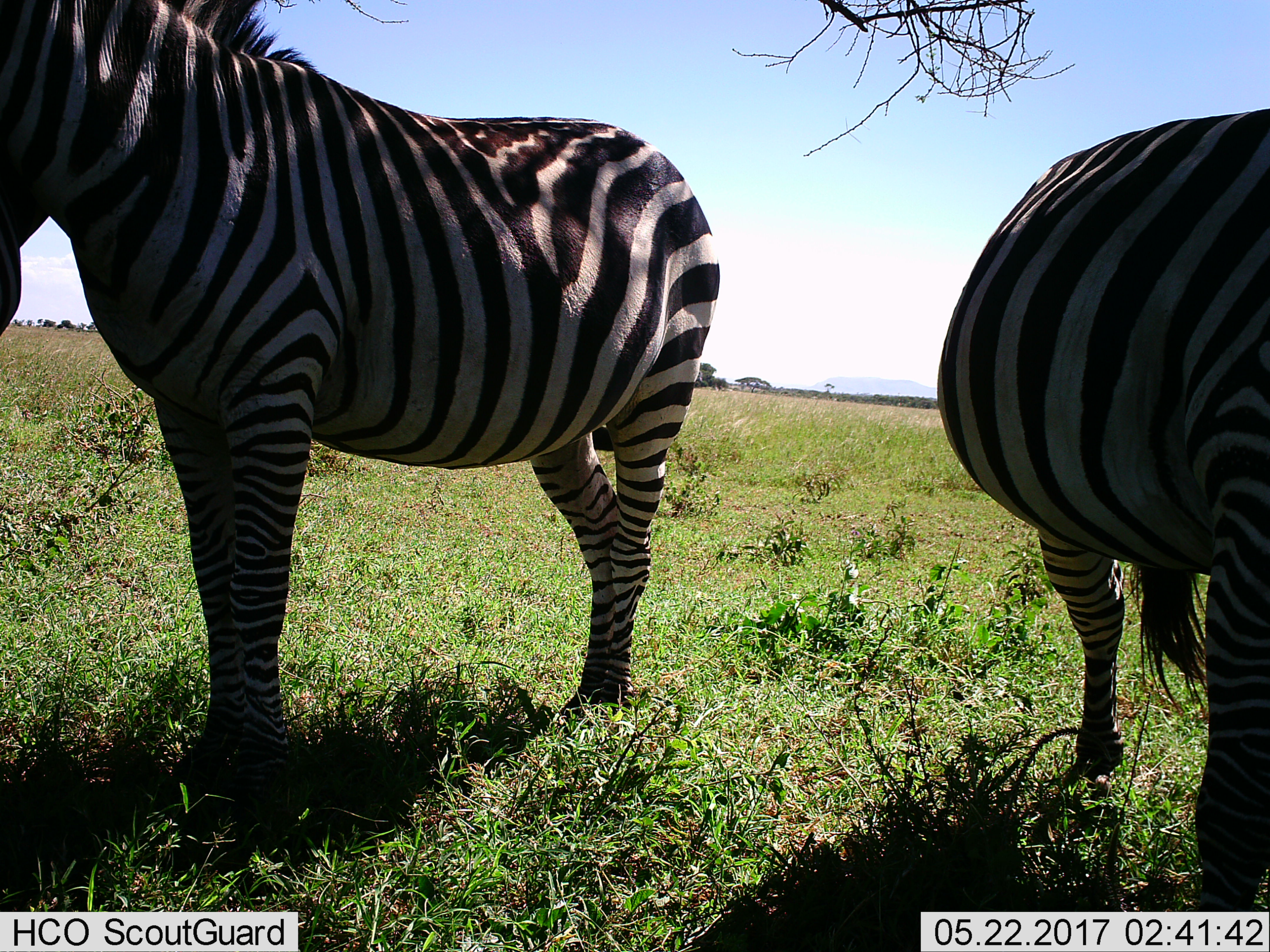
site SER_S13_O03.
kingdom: Animalia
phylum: Chordata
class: Mammalia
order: Perissodactyla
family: Equidae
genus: Equus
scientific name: Equus quagga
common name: plains zebra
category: zebraplains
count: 2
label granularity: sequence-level